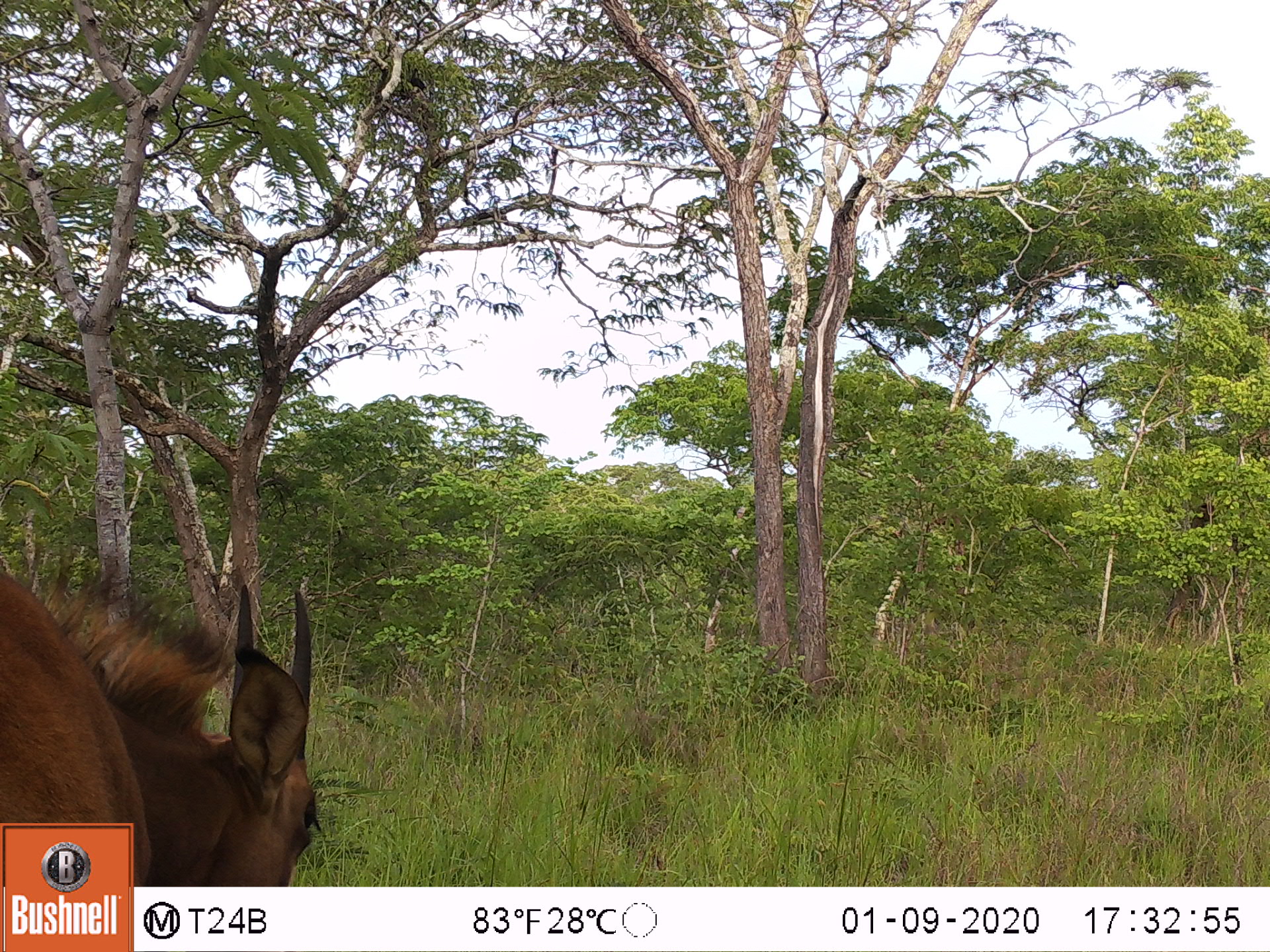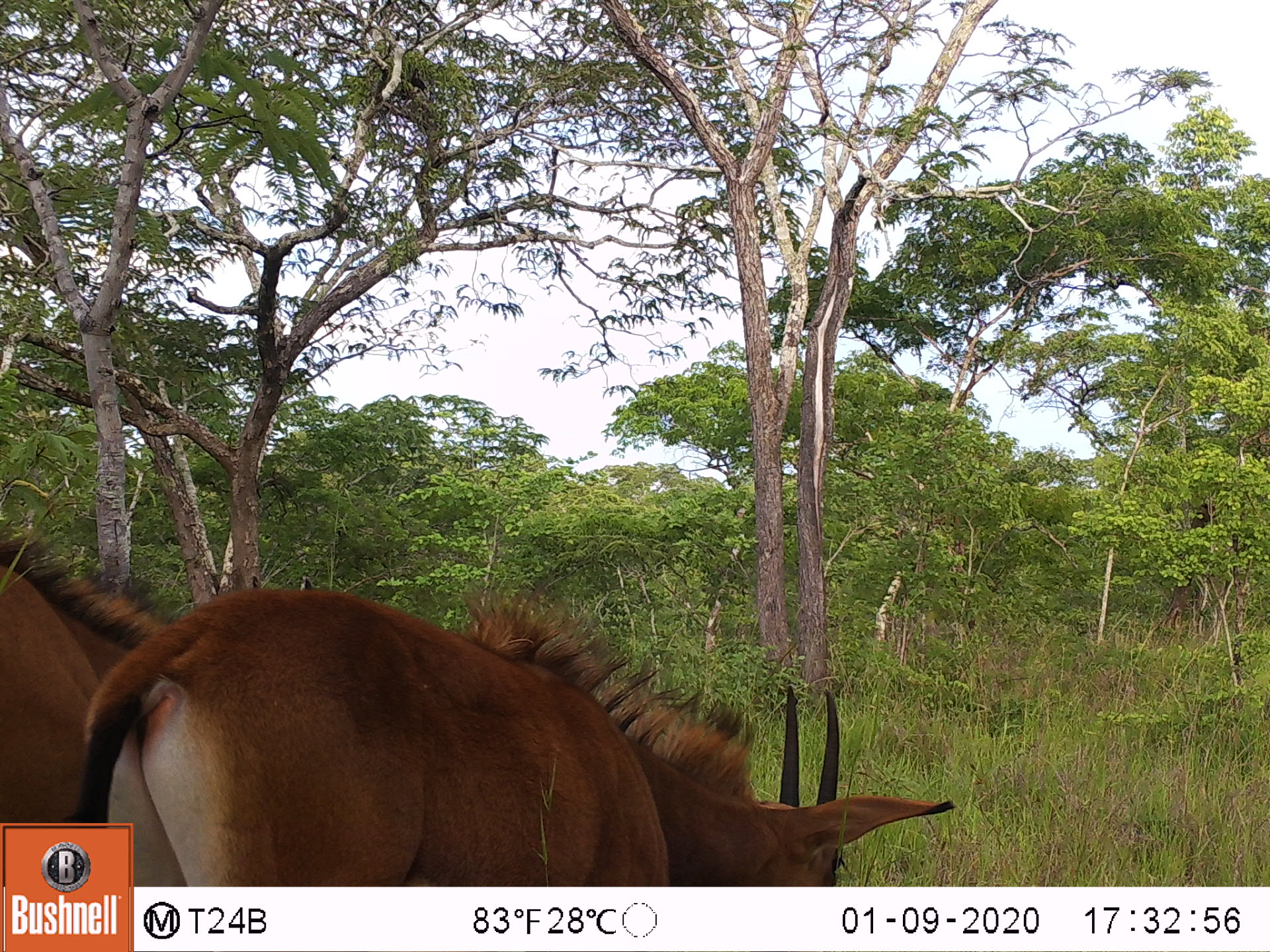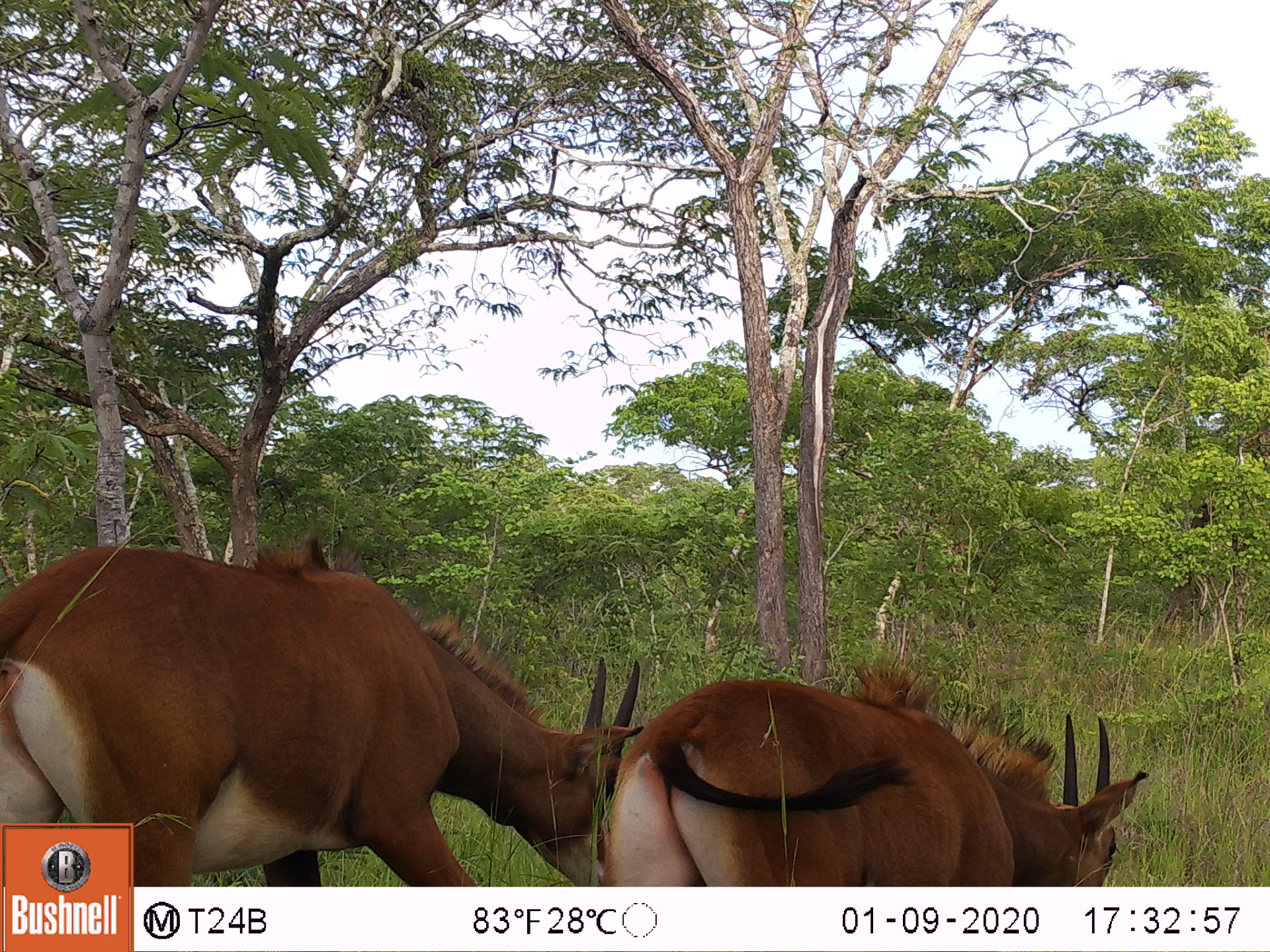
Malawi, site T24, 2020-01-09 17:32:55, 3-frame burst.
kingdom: Animalia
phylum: Chordata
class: Mammalia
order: Artiodactyla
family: Bovidae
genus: Hippotragus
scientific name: Hippotragus niger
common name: sable antelope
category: sable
Sable (sable antelope) (Hippotragus niger), count 1.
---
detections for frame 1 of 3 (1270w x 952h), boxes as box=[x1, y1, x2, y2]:
sable: box=[2, 575, 319, 819]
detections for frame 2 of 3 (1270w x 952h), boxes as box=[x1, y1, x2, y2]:
sable: box=[140, 601, 954, 880]; box=[3, 516, 130, 818]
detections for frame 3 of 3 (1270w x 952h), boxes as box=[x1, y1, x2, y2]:
sable: box=[3, 535, 614, 818]; box=[595, 673, 1143, 882]